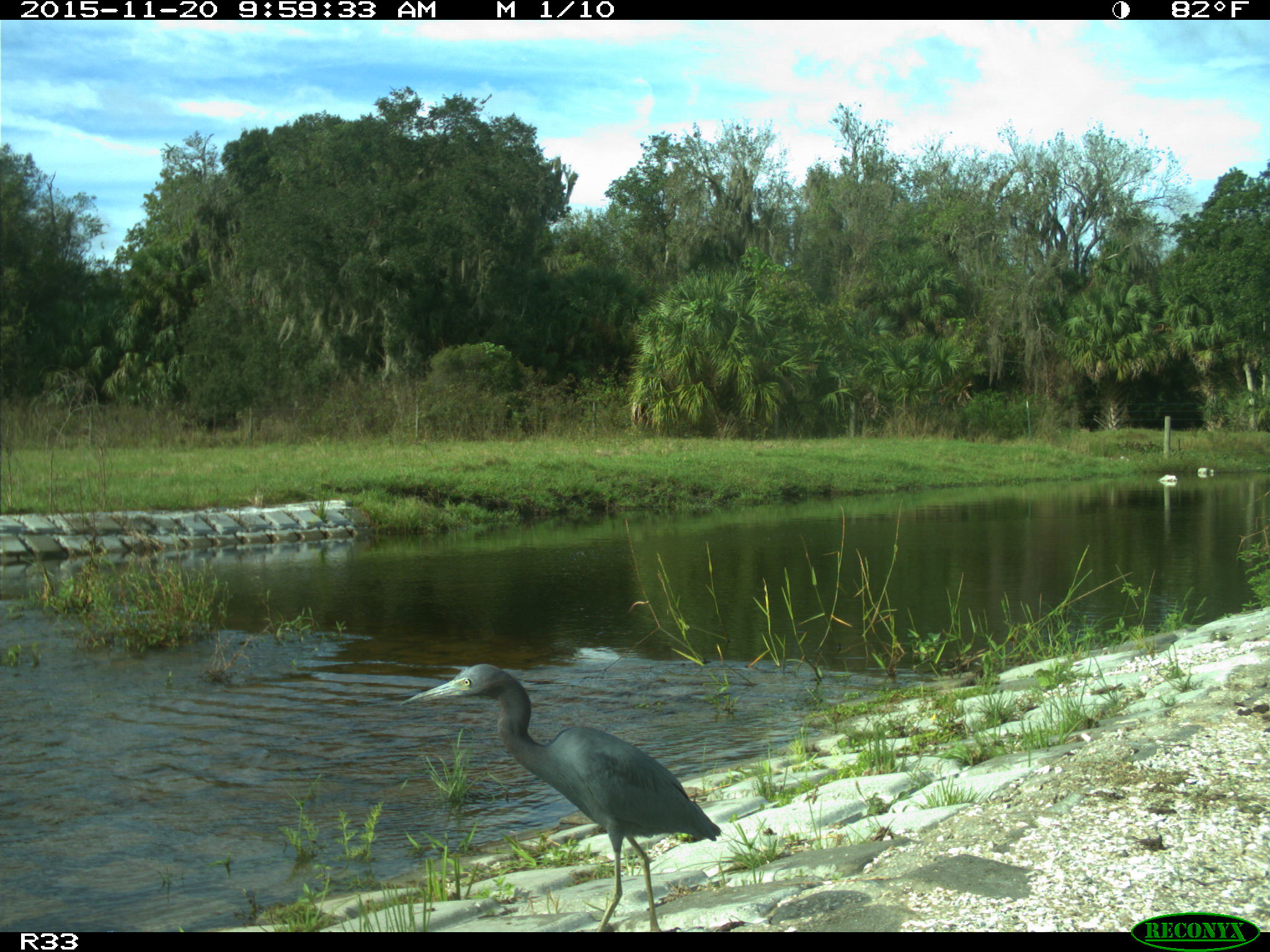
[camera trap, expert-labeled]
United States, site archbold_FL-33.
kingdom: Animalia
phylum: Chordata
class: Aves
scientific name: Aves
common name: birds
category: unidentified bird